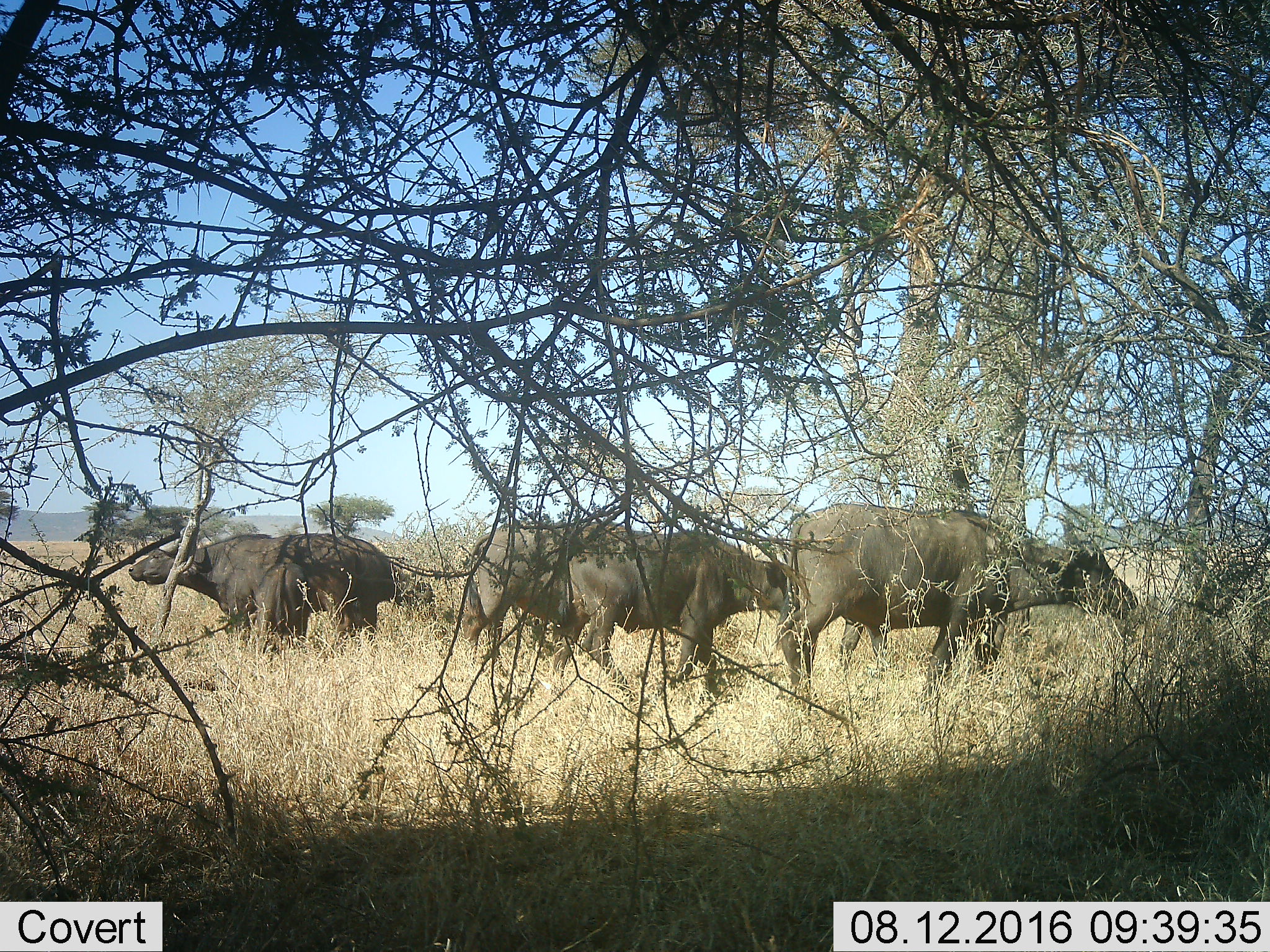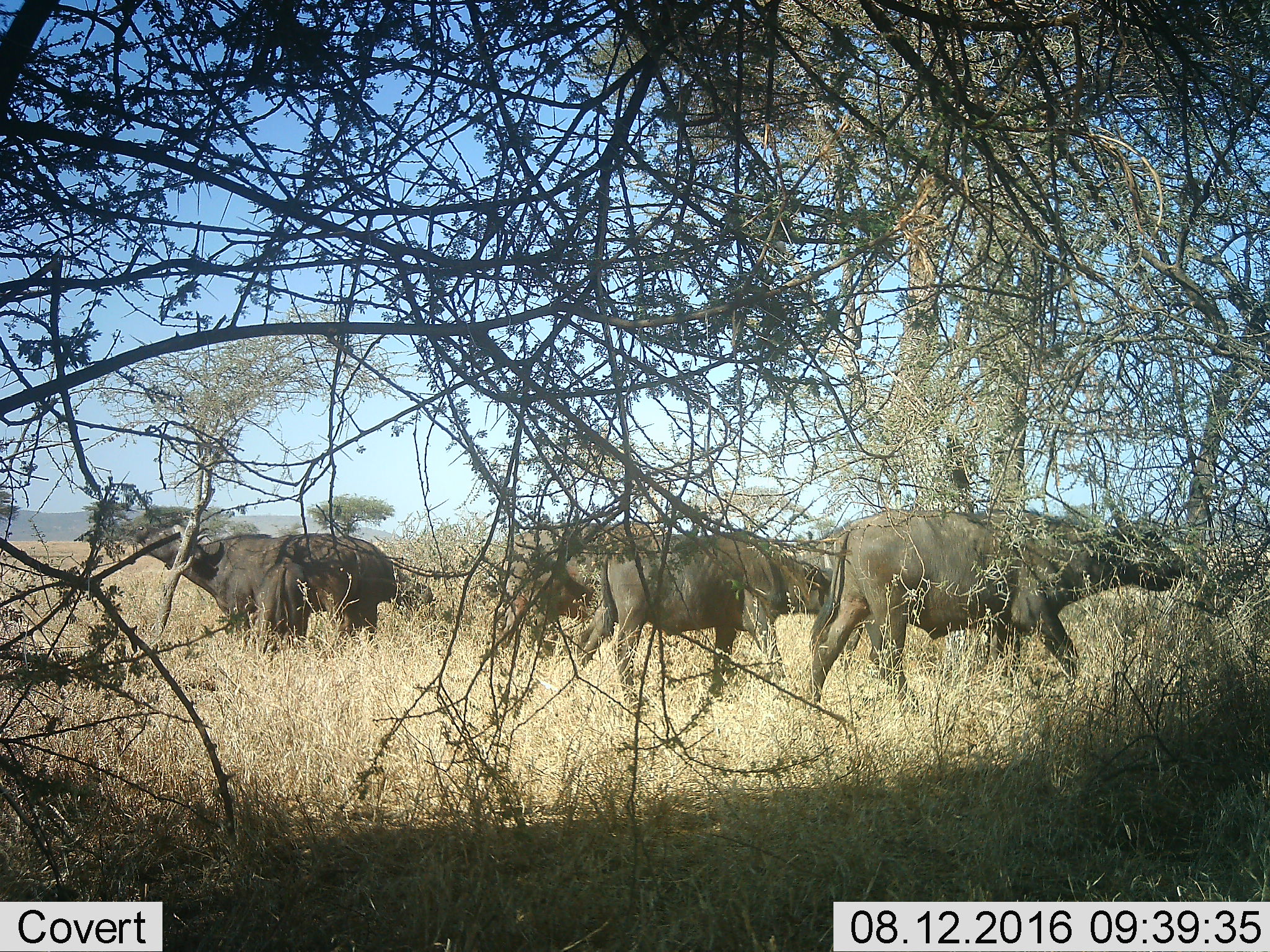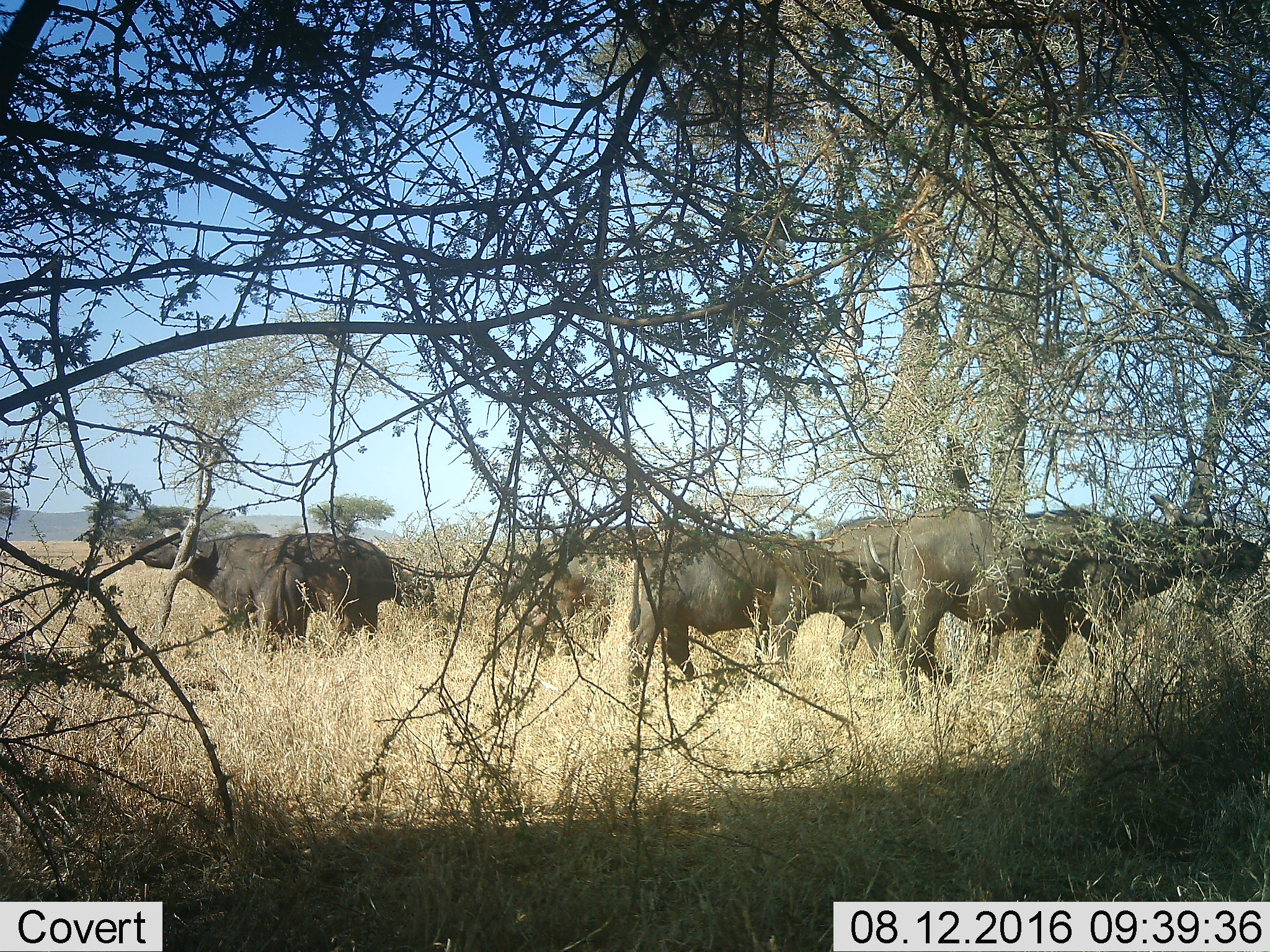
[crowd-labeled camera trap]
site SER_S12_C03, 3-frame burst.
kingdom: Animalia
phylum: Chordata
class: Mammalia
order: Artiodactyla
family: Bovidae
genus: Syncerus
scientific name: Syncerus caffer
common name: african buffalo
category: buffalo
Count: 5.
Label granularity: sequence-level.